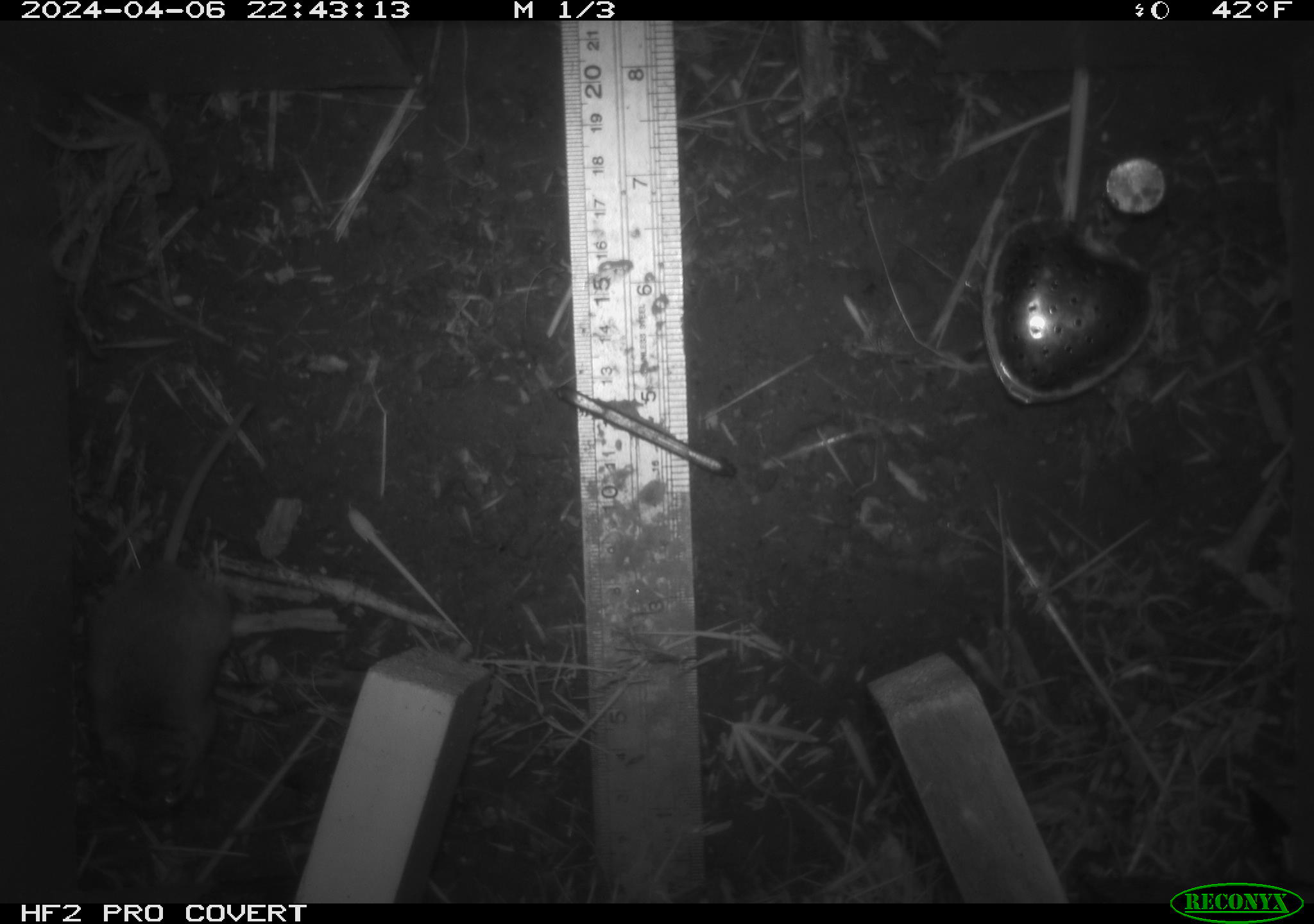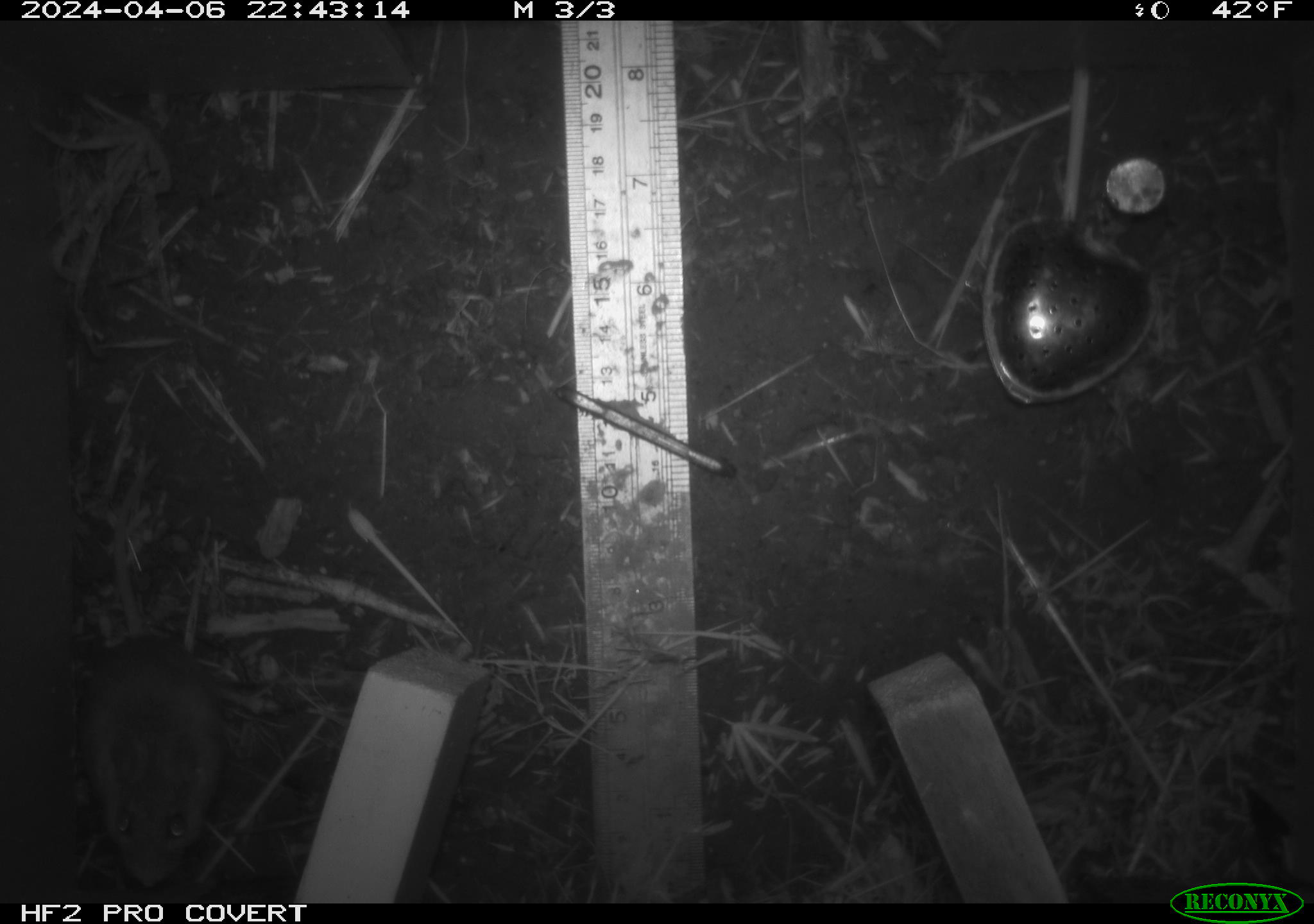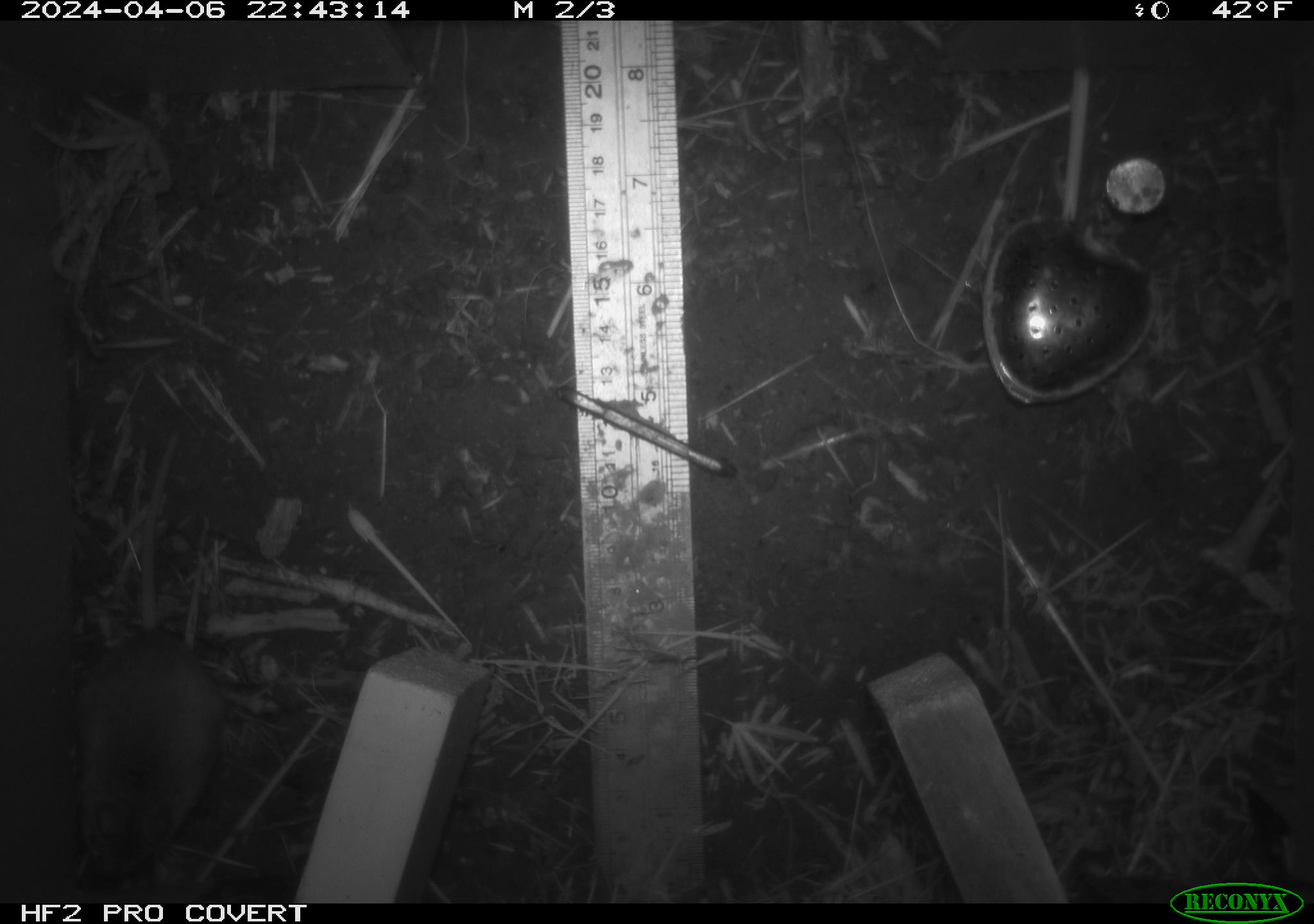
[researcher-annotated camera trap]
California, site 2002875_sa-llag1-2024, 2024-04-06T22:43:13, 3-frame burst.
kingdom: Animalia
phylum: Chordata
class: Mammalia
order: Rodentia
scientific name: Rodentia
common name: mouse species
Mouse species (Rodentia).